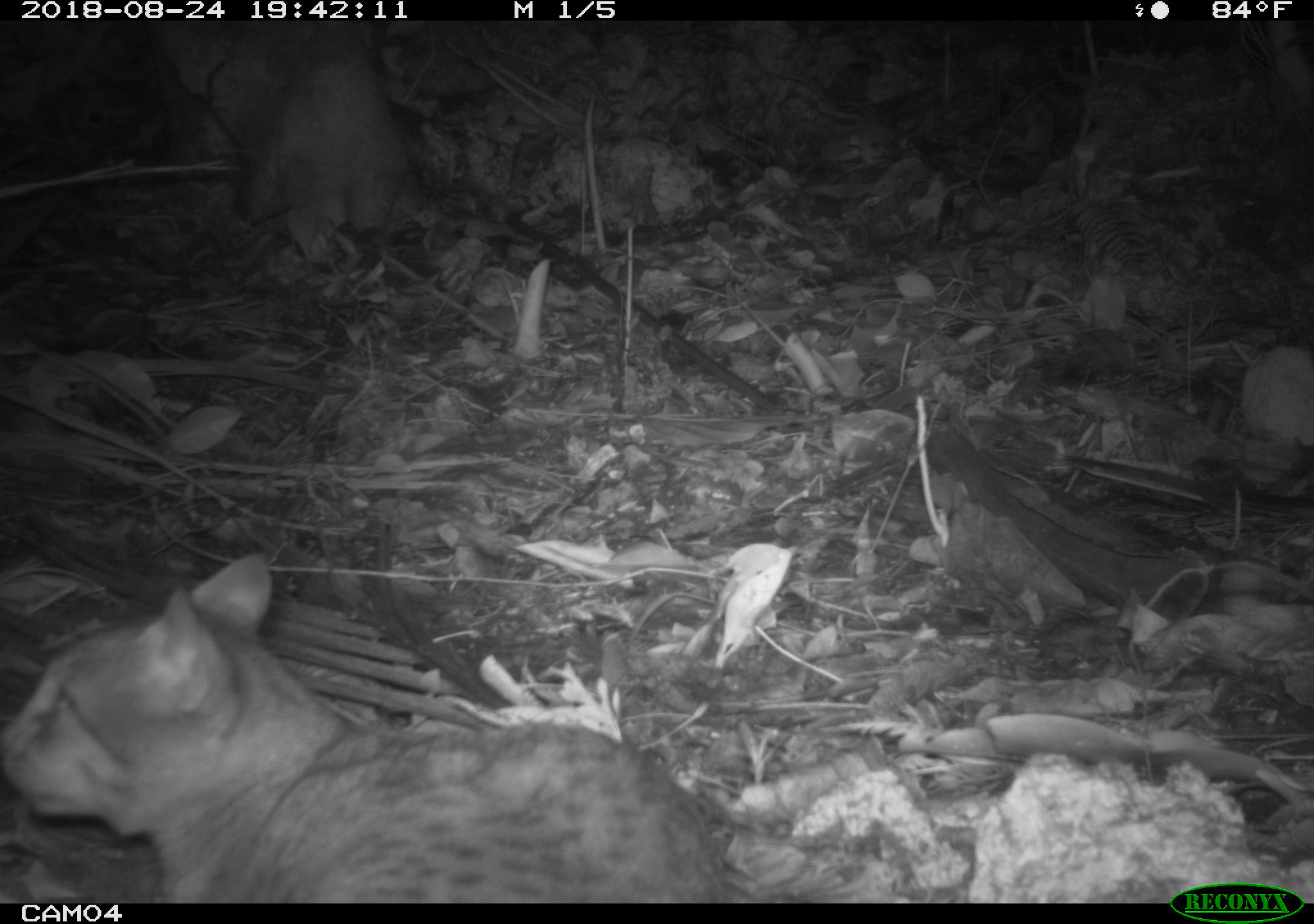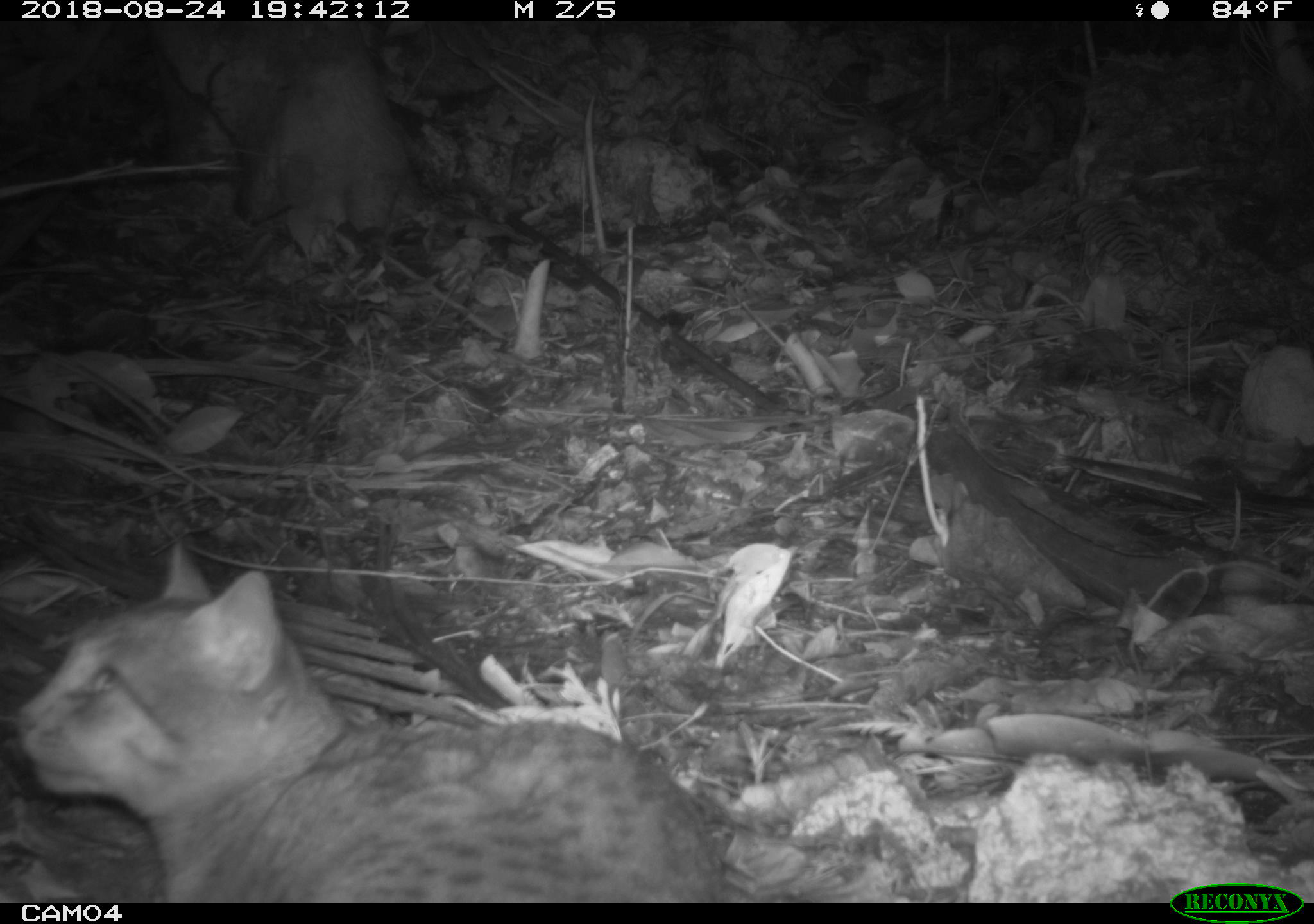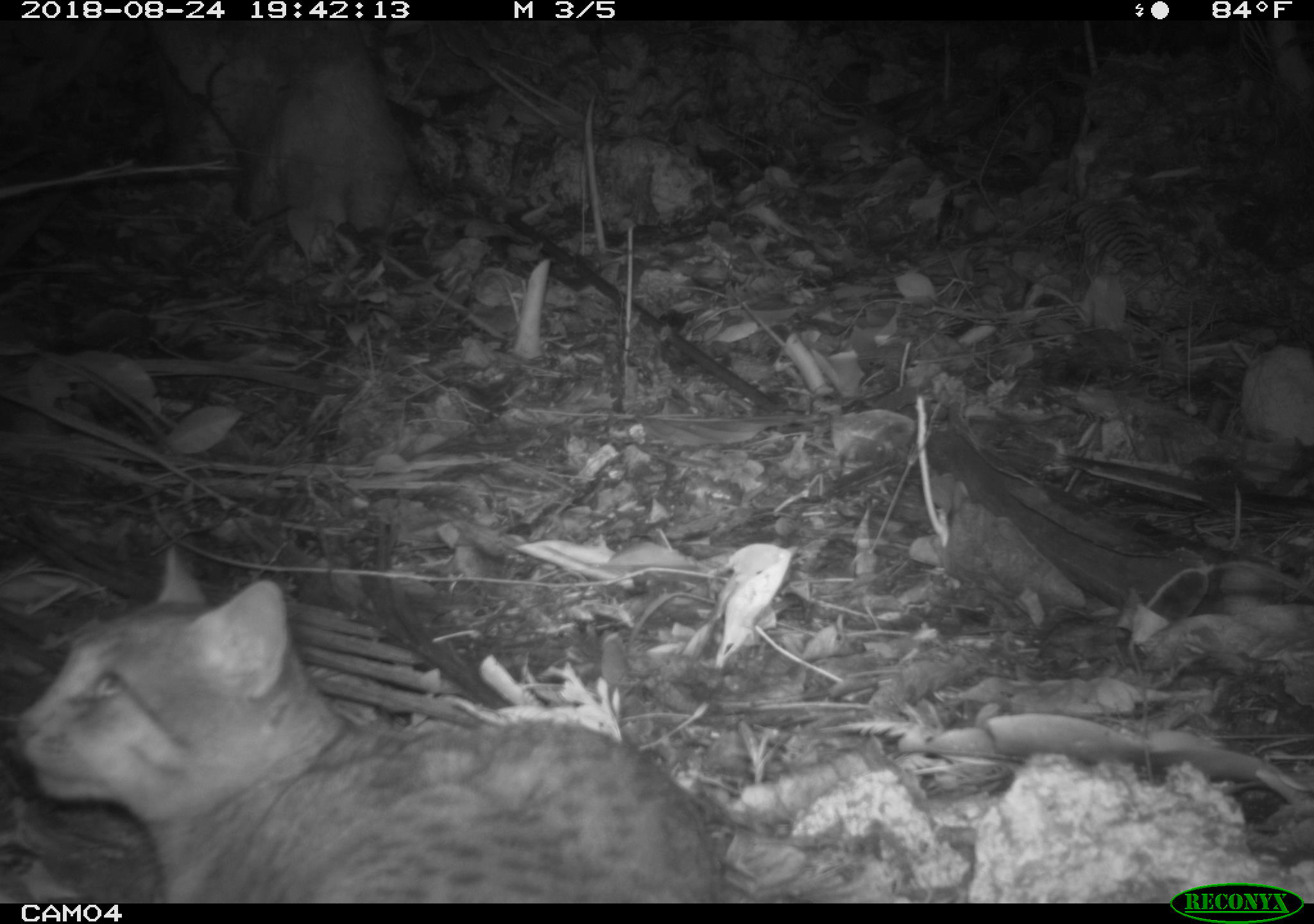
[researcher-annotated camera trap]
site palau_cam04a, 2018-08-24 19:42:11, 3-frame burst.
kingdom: Animalia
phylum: Chordata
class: Mammalia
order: Carnivora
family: Felidae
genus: Felis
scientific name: Felis catus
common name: cat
Cat (Felis catus).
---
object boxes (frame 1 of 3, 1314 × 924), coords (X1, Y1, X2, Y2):
cat: (4, 543, 741, 895)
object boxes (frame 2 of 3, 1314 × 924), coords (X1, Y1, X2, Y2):
cat: (10, 533, 734, 900)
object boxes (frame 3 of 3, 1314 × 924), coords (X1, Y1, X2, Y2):
cat: (14, 540, 727, 900)